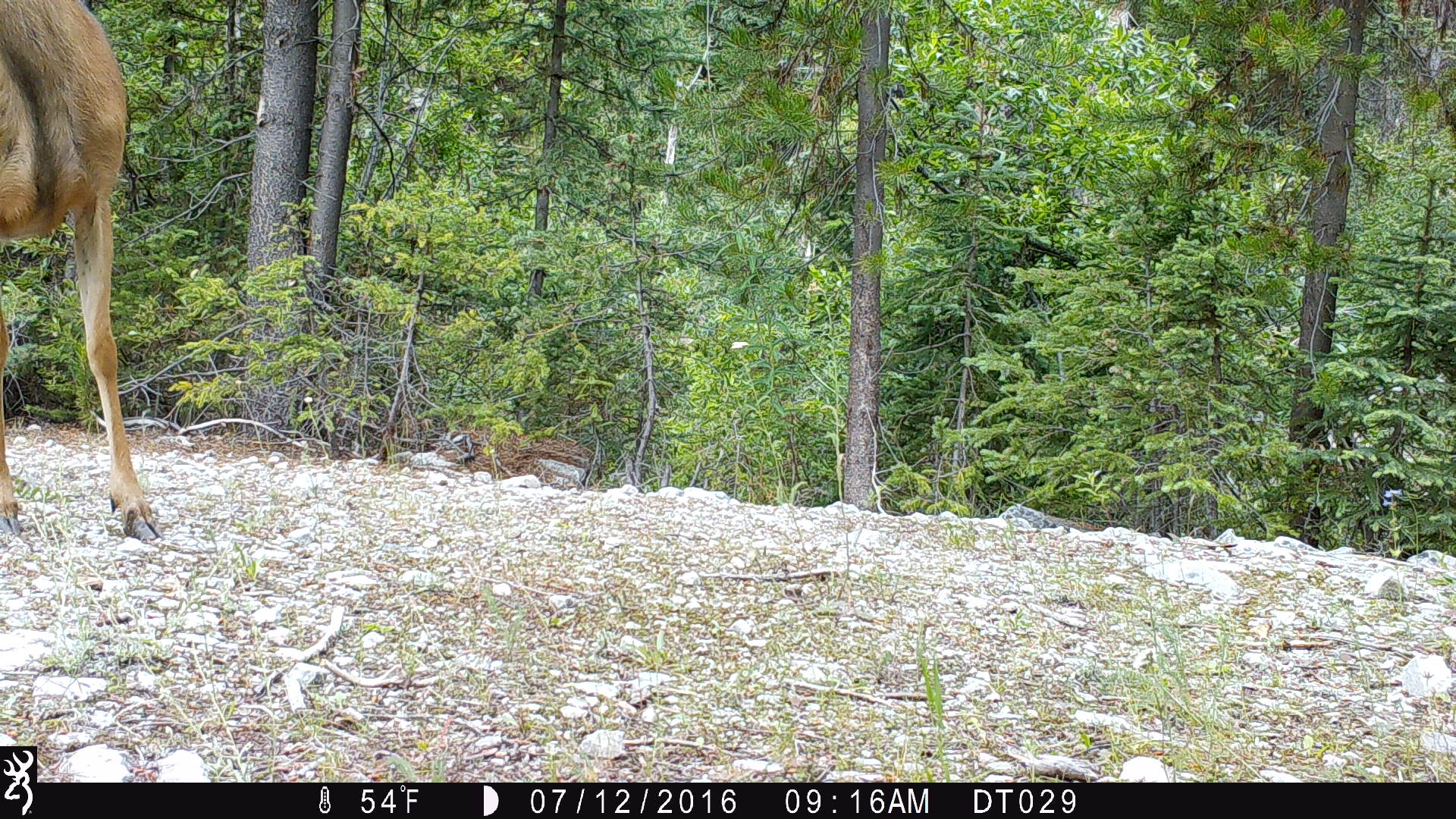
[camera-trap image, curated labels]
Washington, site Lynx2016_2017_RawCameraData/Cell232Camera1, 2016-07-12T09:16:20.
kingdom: Animalia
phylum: Chordata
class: Mammalia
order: Artiodactyla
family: Cervidae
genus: Odocoileus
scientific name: Odocoileus hemionus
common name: mule deer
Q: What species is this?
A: Odocoileus hemionus (mule deer).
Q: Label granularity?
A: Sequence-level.